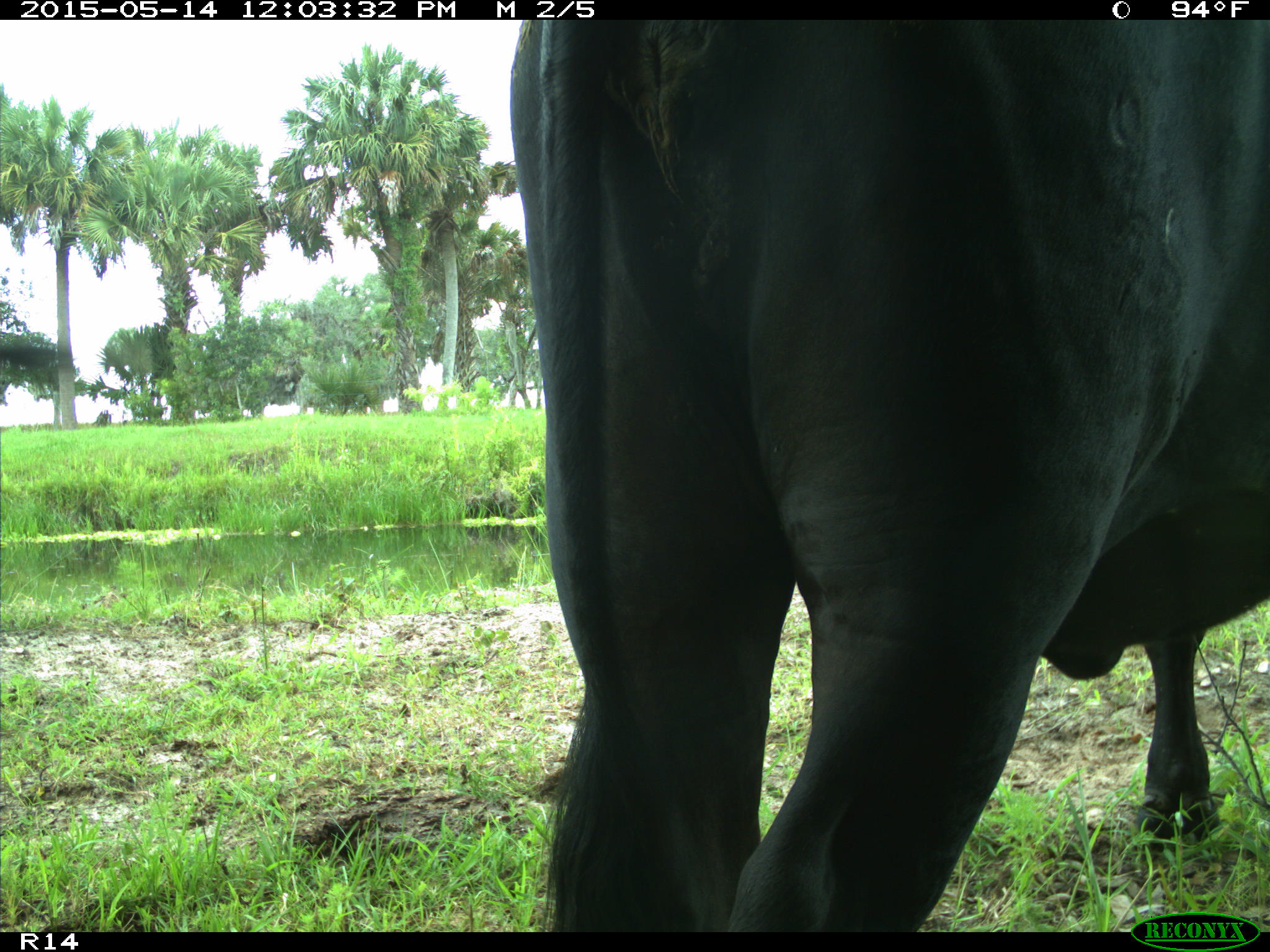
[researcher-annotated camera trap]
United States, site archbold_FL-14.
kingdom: Animalia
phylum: Chordata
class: Mammalia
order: Artiodactyla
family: Bovidae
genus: Bos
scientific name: Bos taurus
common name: domestic cow